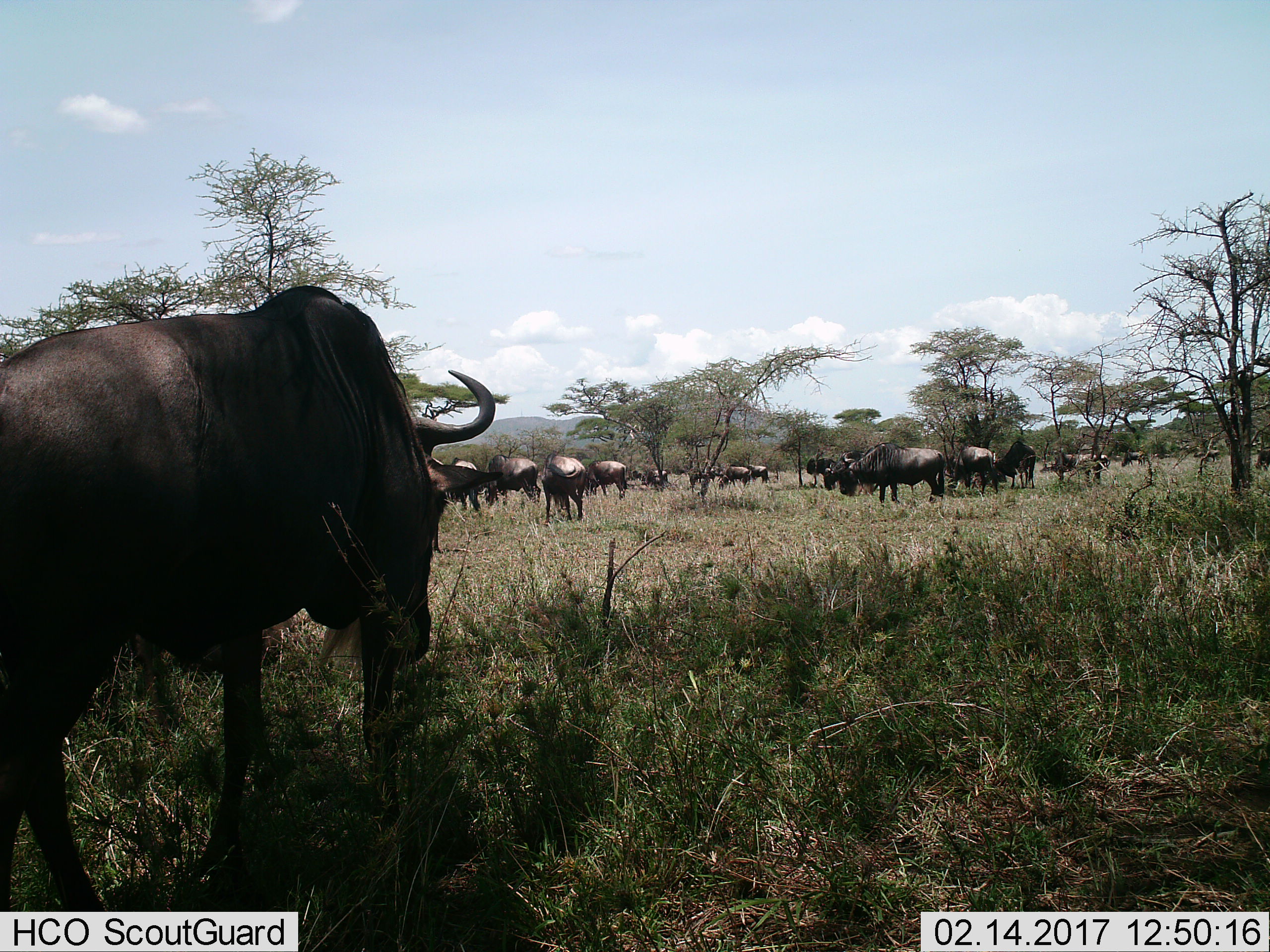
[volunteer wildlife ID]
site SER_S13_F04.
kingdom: Animalia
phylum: Chordata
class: Mammalia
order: Artiodactyla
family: Bovidae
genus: Connochaetes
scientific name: Connochaetes taurinus taurinus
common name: blue wildebeest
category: wildebeestblue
Wildebeestblue (blue wildebeest) (Connochaetes taurinus taurinus), count 11-50. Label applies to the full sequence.